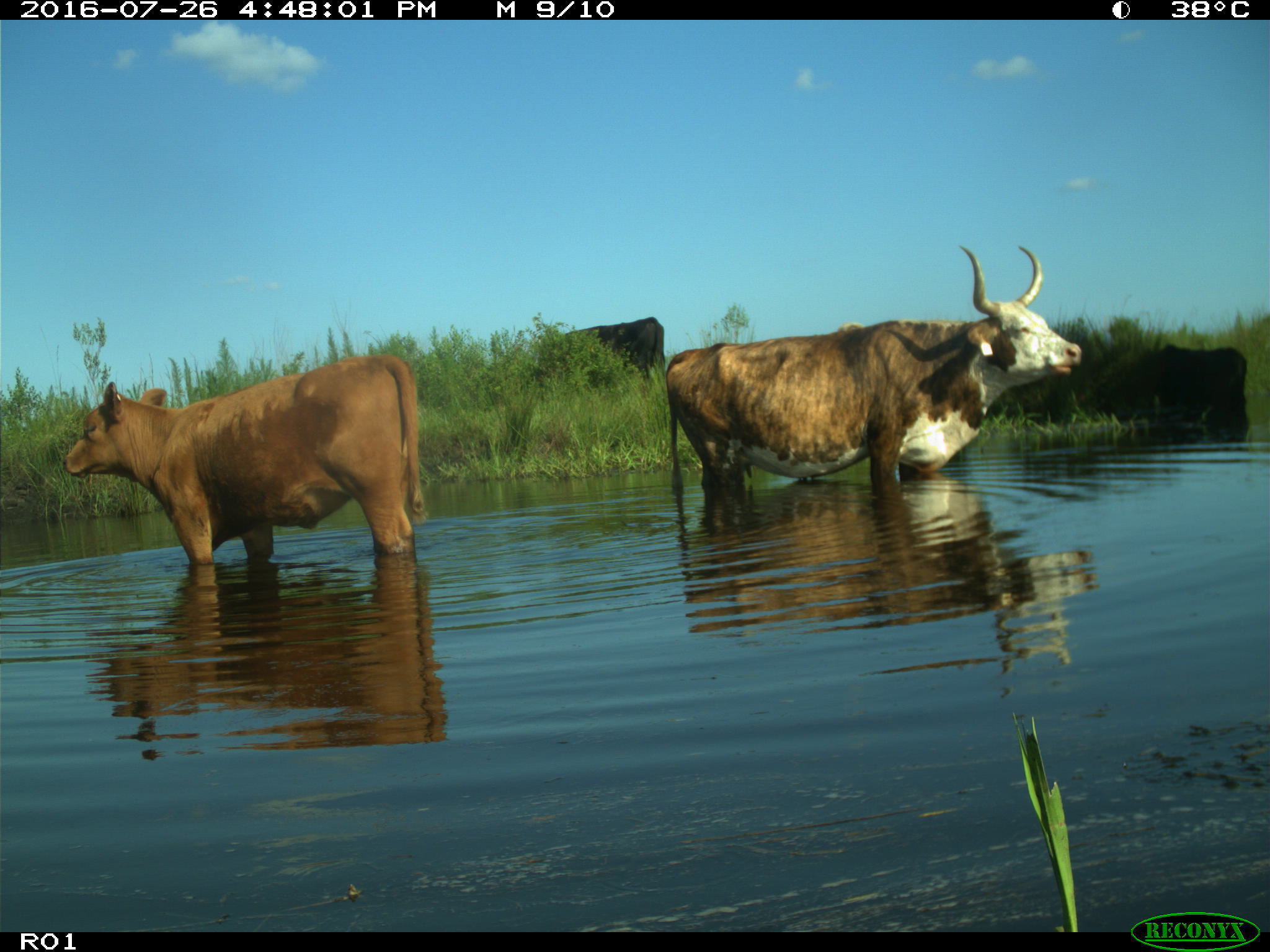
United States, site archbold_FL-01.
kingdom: Animalia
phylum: Chordata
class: Mammalia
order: Artiodactyla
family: Bovidae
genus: Bos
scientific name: Bos taurus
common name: domestic cow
Bos taurus (domestic cow).